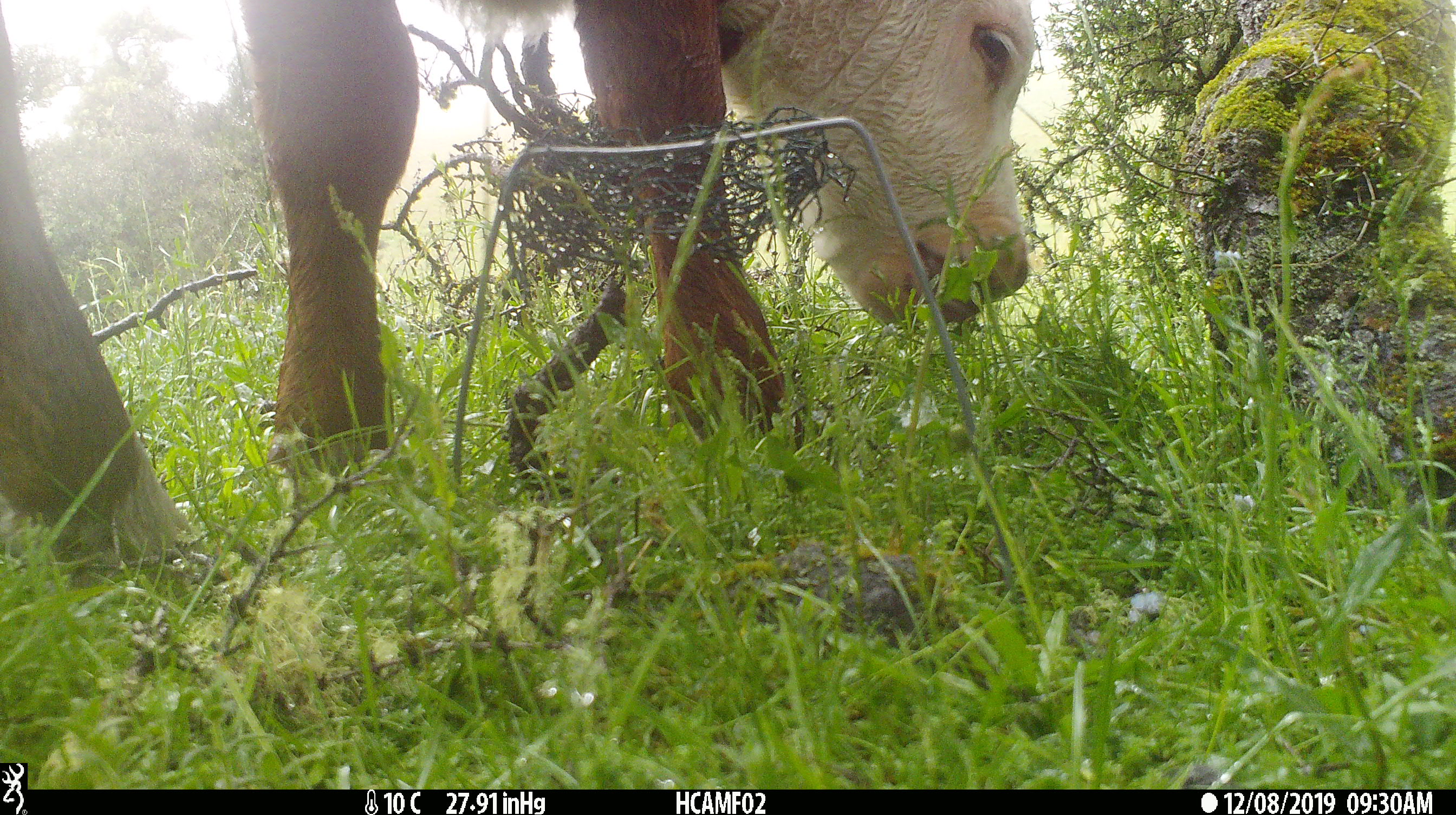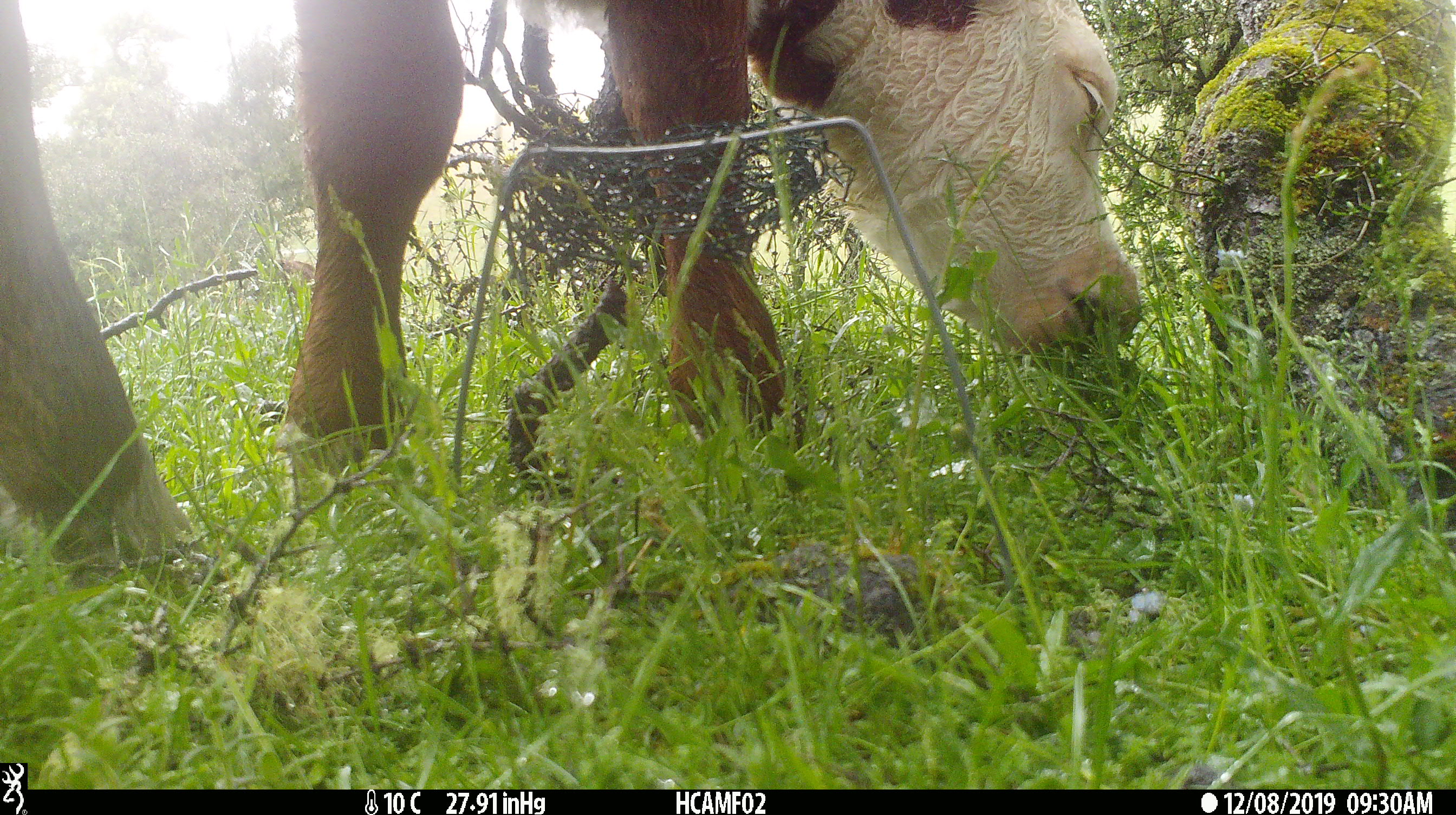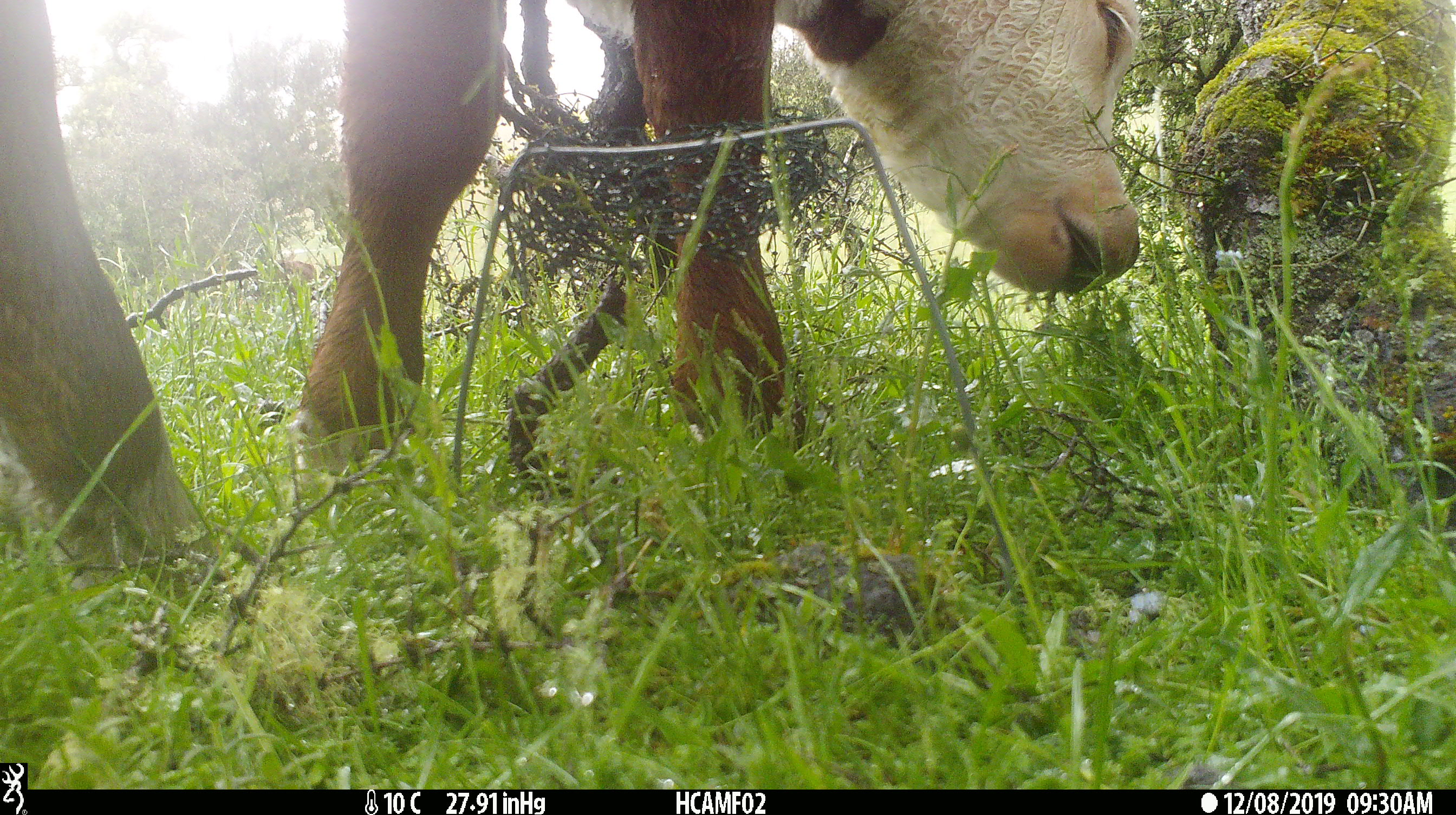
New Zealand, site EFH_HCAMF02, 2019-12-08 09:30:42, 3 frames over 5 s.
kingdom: Animalia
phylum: Chordata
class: Mammalia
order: Artiodactyla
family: Bovidae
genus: Bos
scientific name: Bos taurus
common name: domestic cow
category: cow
Cow (domestic cow) (Bos taurus).